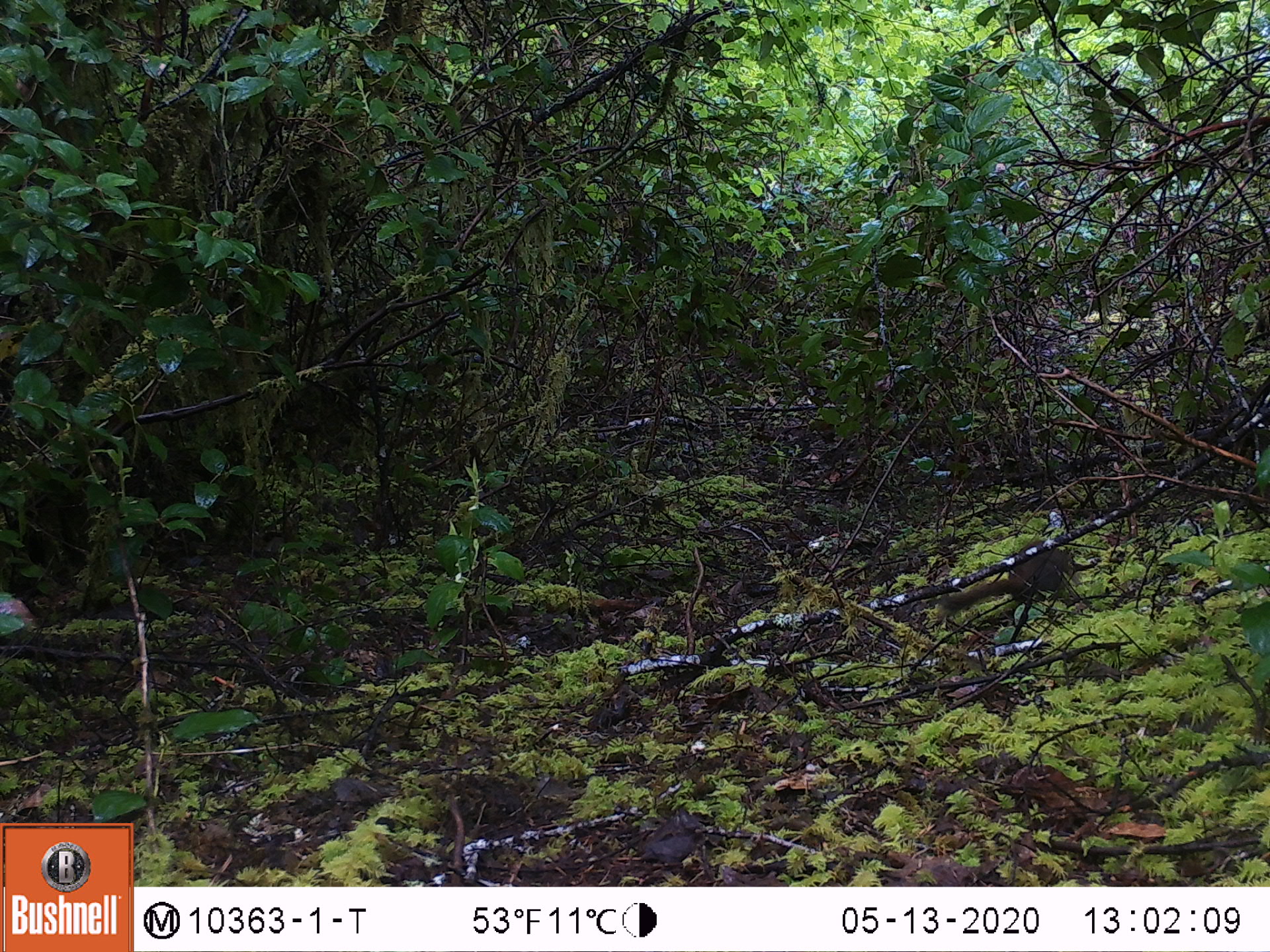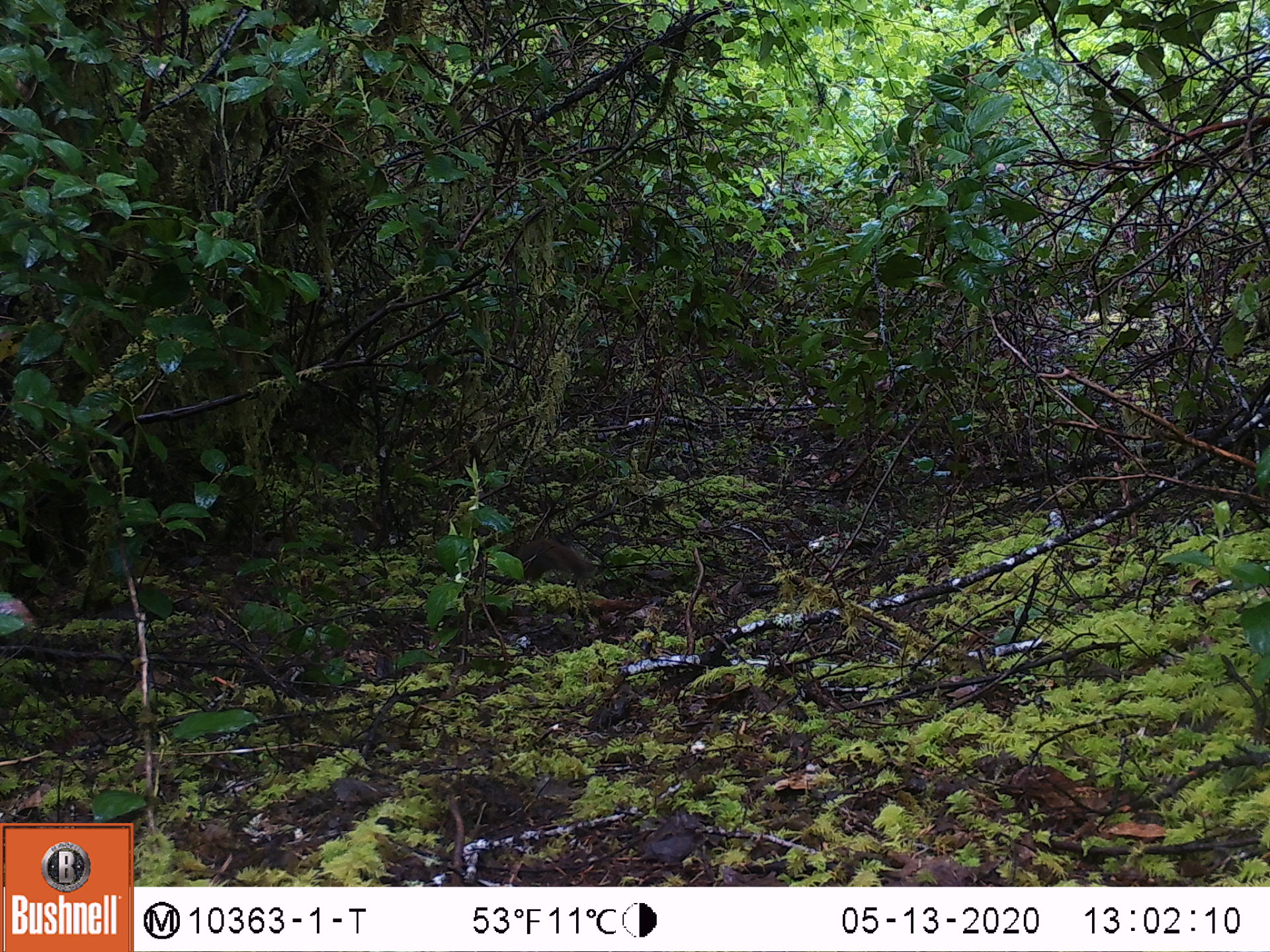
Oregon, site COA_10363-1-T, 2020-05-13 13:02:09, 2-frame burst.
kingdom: Animalia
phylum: Chordata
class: Mammalia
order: Rodentia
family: Sciuridae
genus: Tamiasciurus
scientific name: Tamiasciurus douglasii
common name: douglas squirrel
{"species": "douglas squirrel (Tamiasciurus douglasii)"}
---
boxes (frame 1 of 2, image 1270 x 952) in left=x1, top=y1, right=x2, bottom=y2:
douglas squirrel: left=939, top=535, right=1074, bottom=622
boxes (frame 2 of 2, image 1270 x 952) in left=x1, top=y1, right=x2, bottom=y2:
douglas squirrel: left=497, top=524, right=598, bottom=596